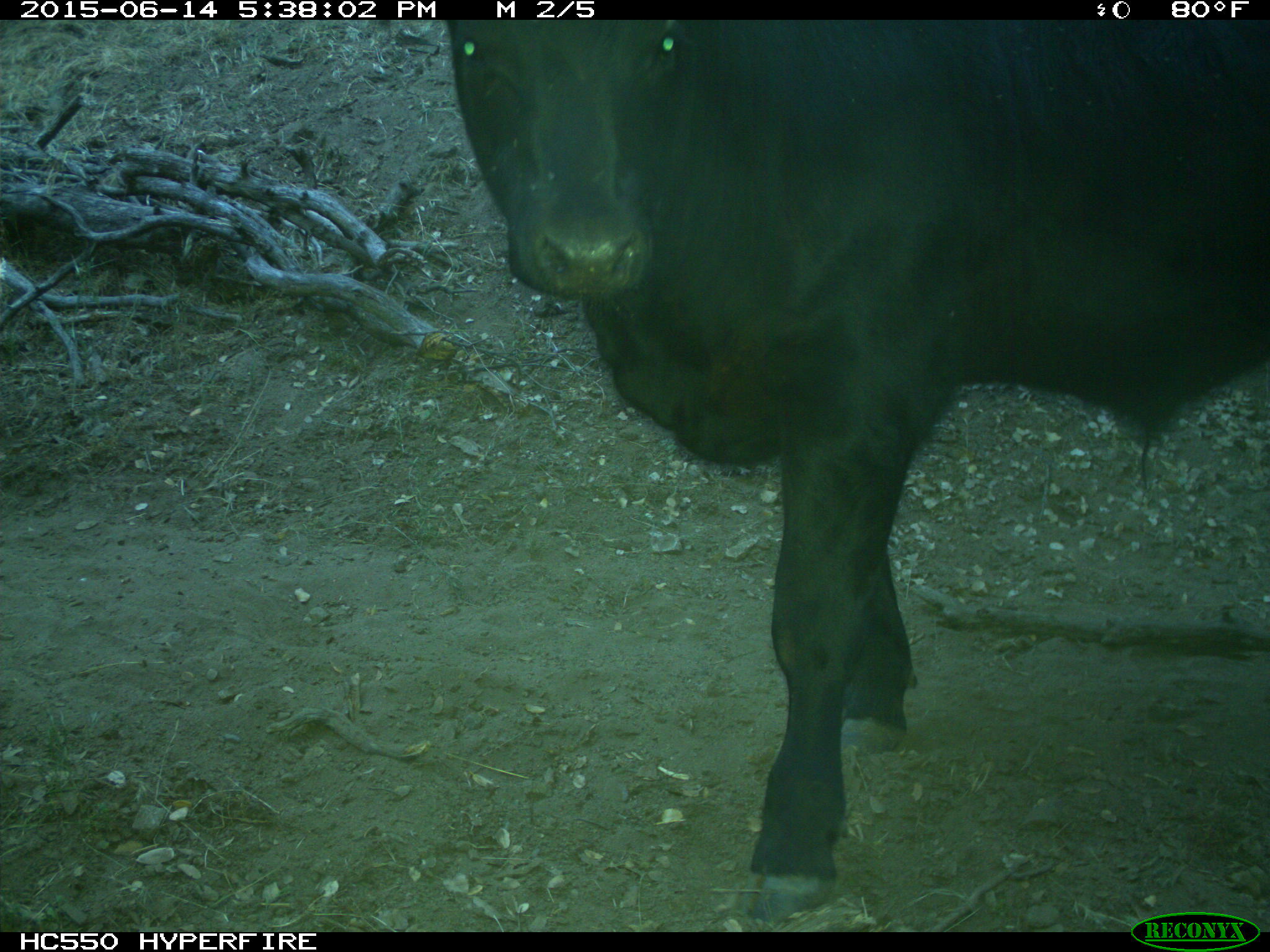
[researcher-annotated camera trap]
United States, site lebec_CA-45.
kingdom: Animalia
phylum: Chordata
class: Mammalia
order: Artiodactyla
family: Bovidae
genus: Bos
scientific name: Bos taurus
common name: domestic cow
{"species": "Bos taurus (domestic cow)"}